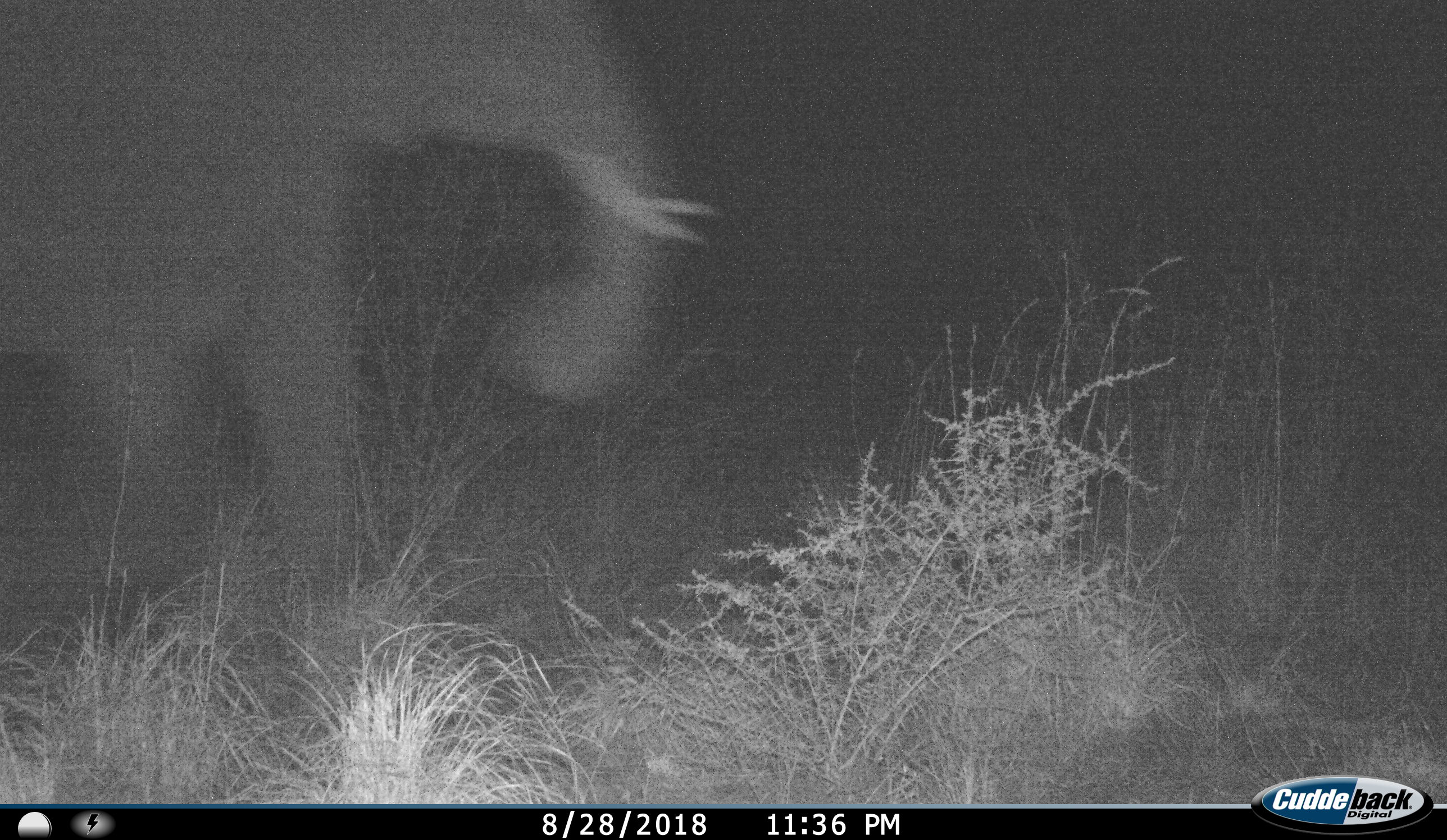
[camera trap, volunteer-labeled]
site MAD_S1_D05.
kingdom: Animalia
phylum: Chordata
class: Mammalia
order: Proboscidea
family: Elephantidae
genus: Loxodonta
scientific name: Loxodonta africana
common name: african bush elephant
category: elephant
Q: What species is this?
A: Elephant (african bush elephant) (Loxodonta africana).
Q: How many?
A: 1.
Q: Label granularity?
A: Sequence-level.